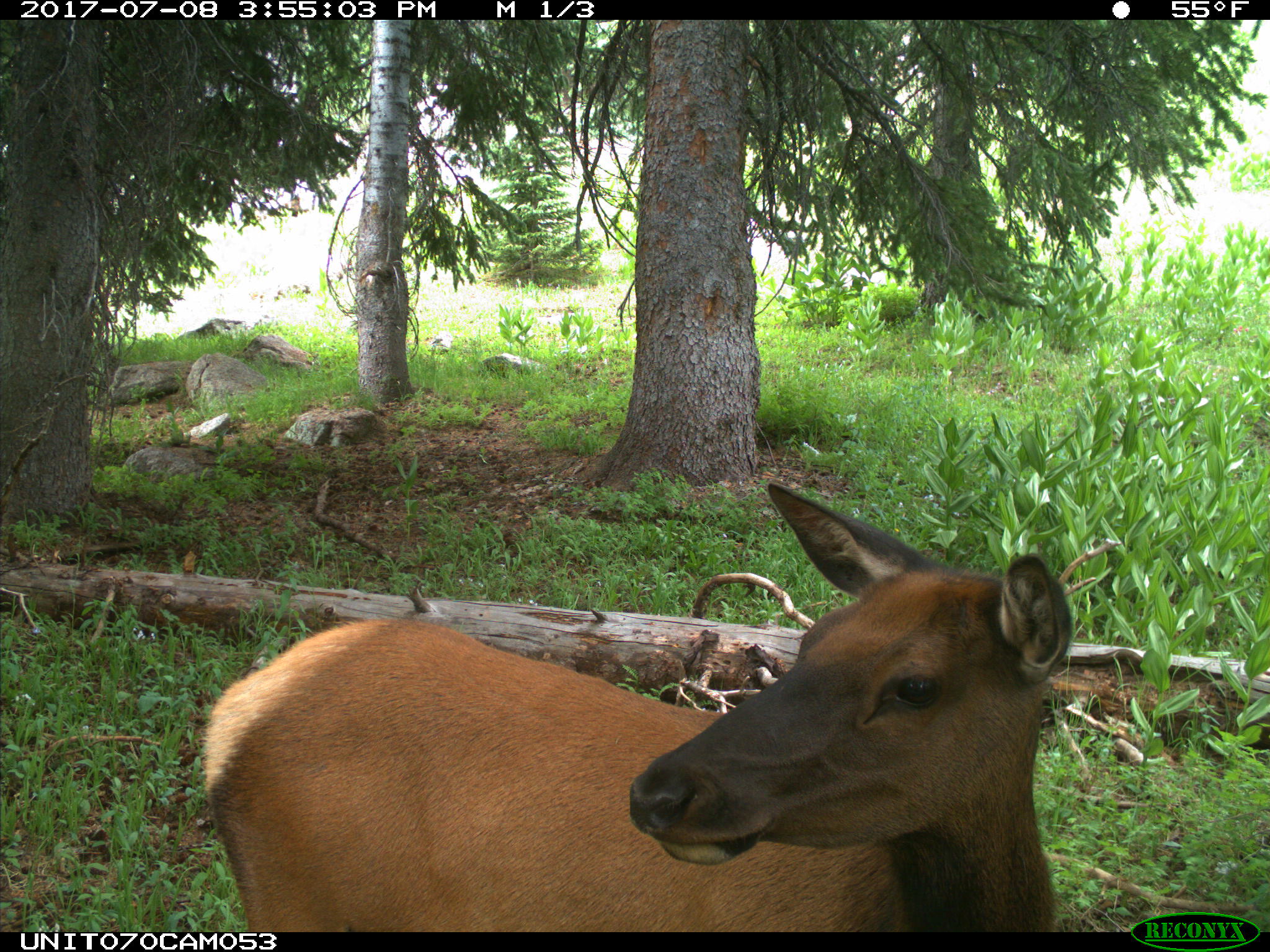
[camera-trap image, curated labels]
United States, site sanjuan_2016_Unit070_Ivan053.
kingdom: Animalia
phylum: Chordata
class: Mammalia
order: Artiodactyla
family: Cervidae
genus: Cervus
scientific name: Cervus elaphus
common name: red deer